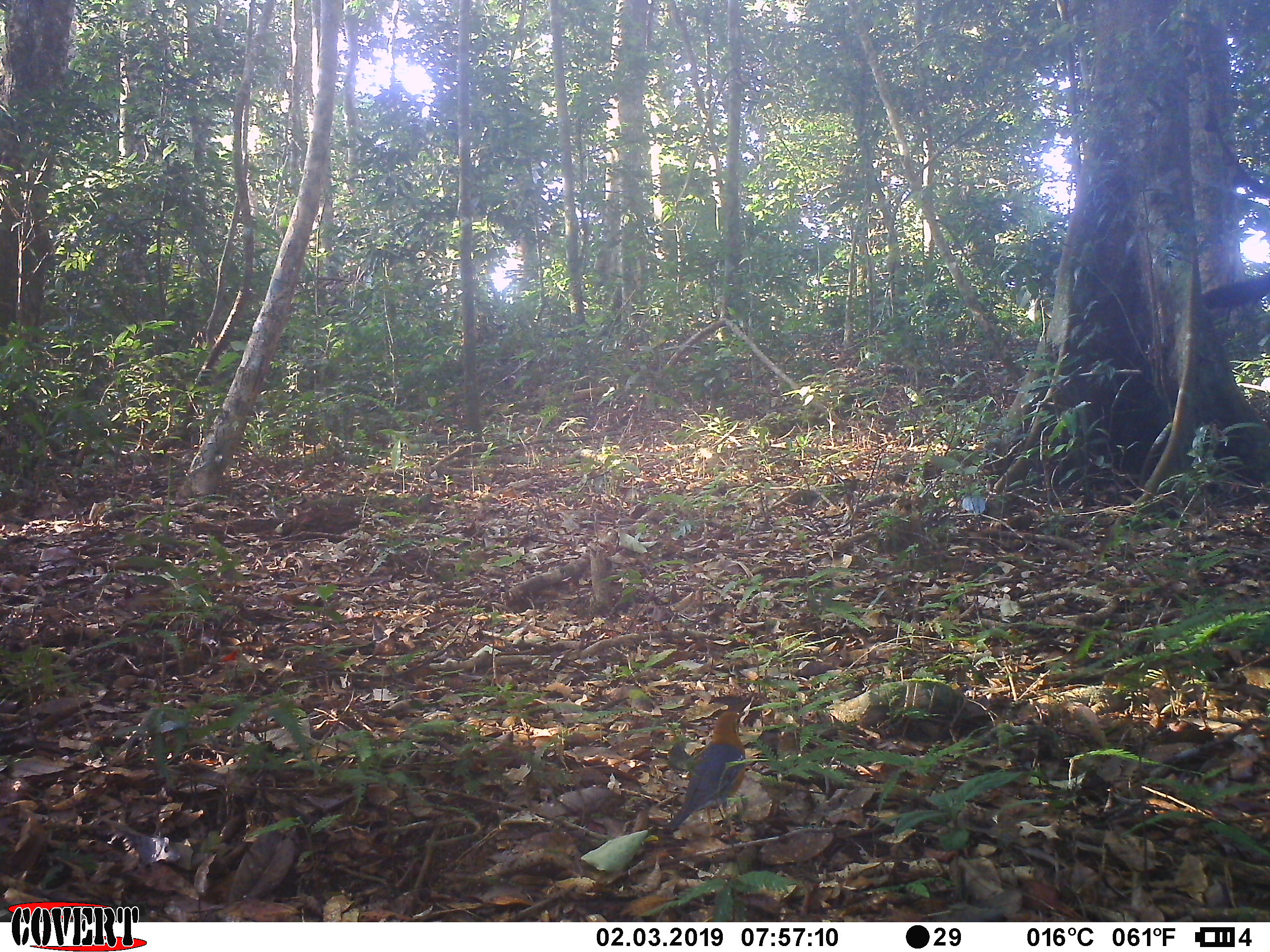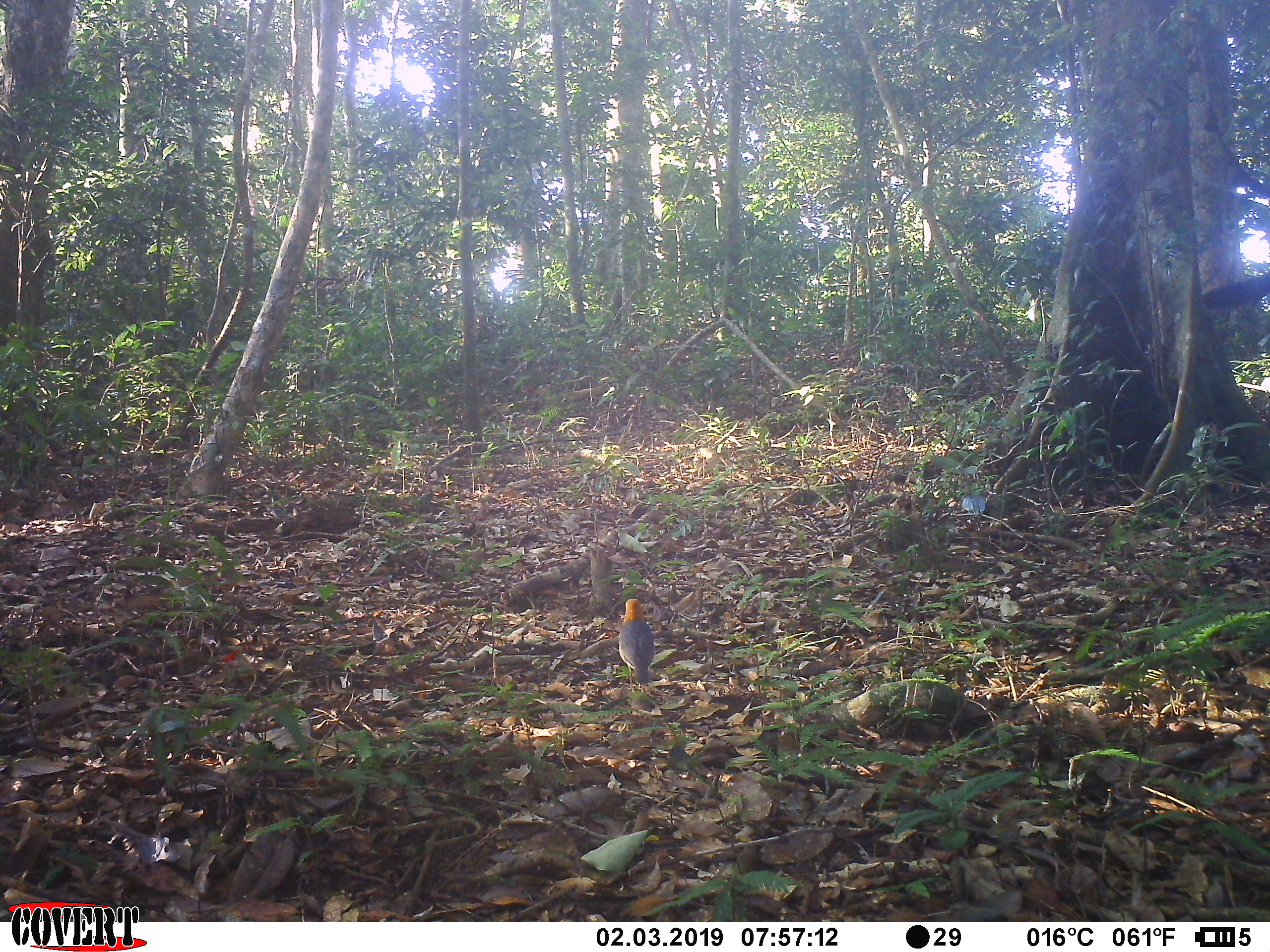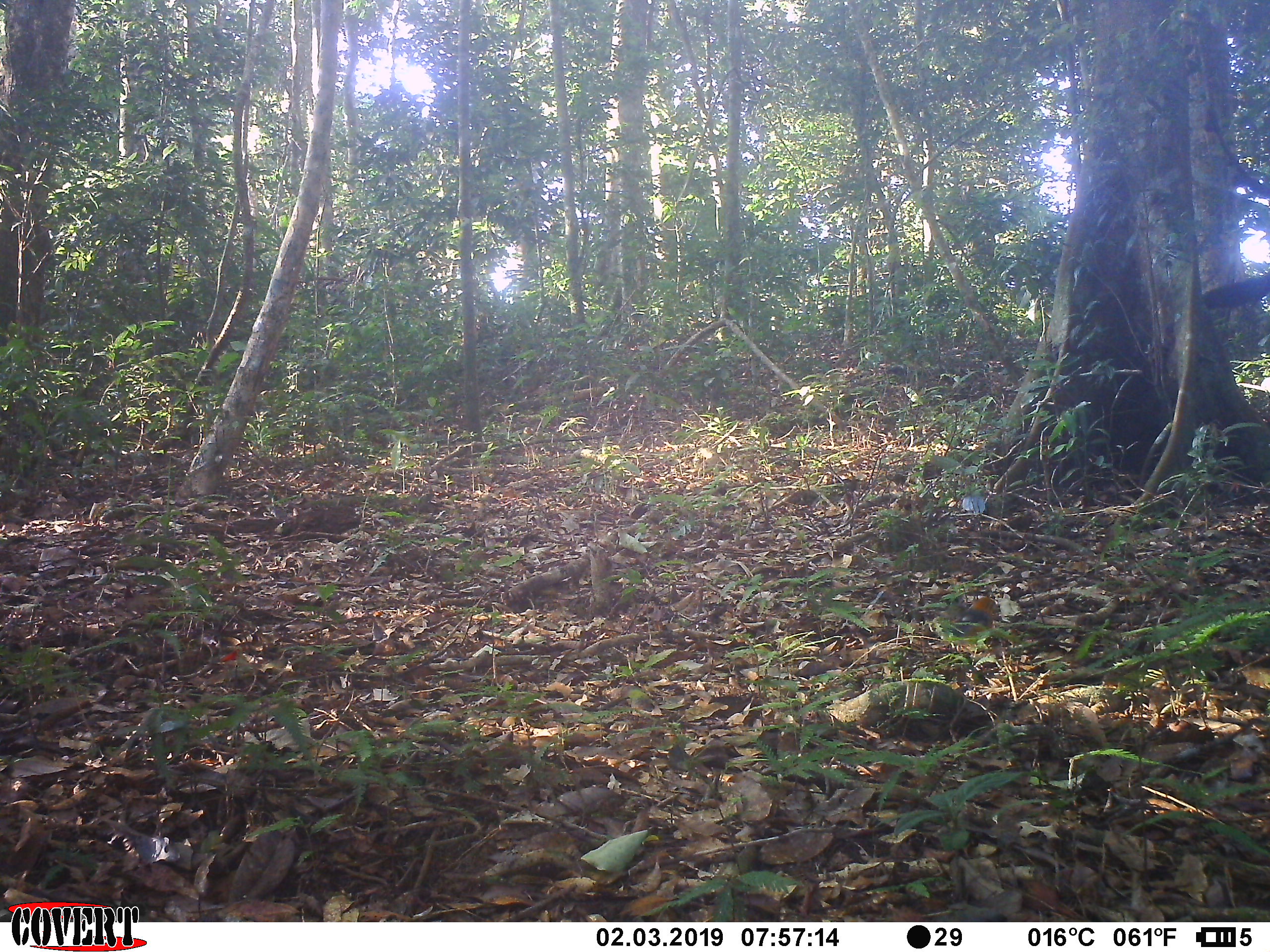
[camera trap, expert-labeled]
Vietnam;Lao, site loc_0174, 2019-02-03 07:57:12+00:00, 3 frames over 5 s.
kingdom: Animalia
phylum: Chordata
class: Aves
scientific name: Aves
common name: bird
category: unidentified bird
Unidentified bird (bird) (Aves). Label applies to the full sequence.